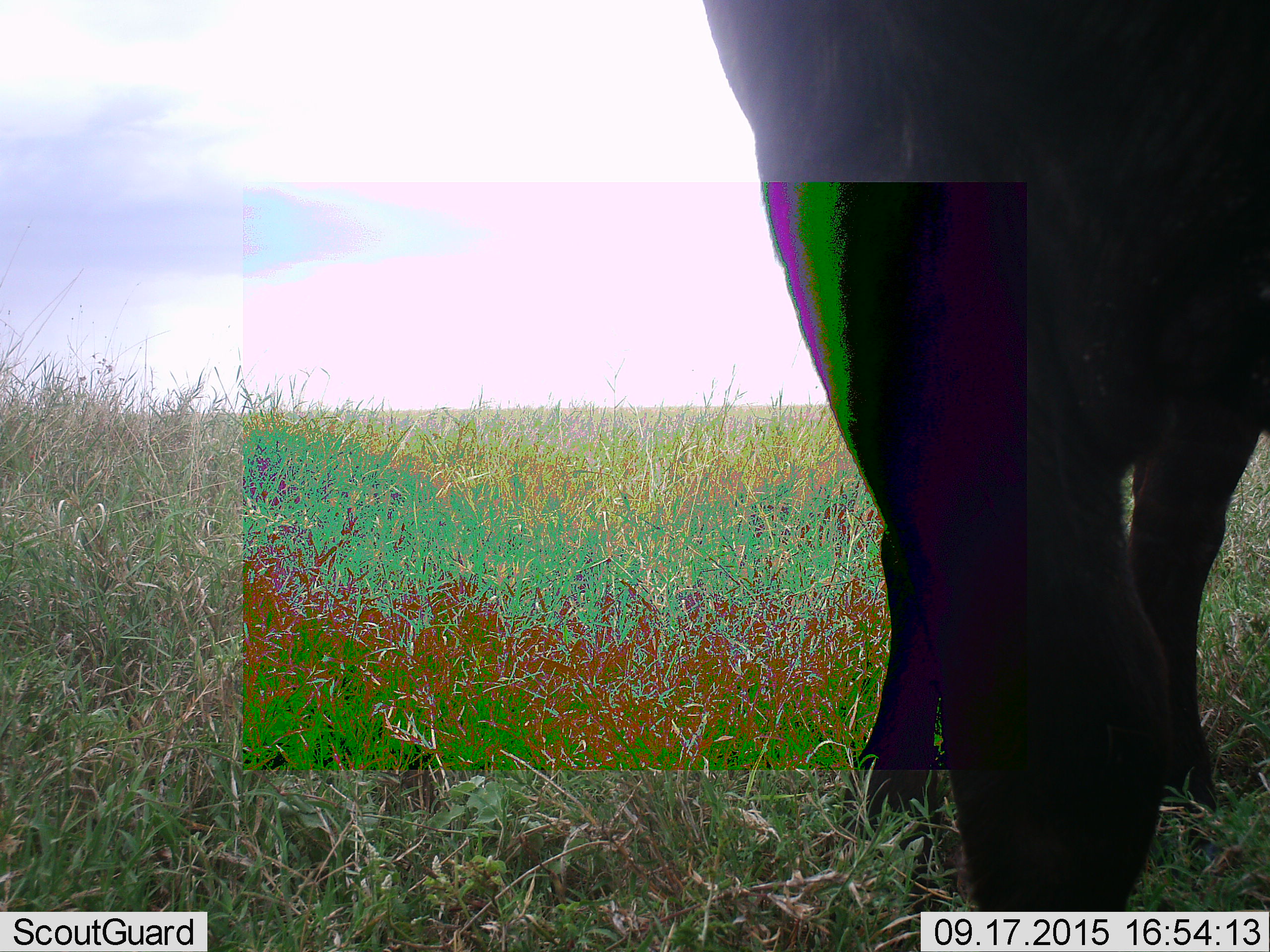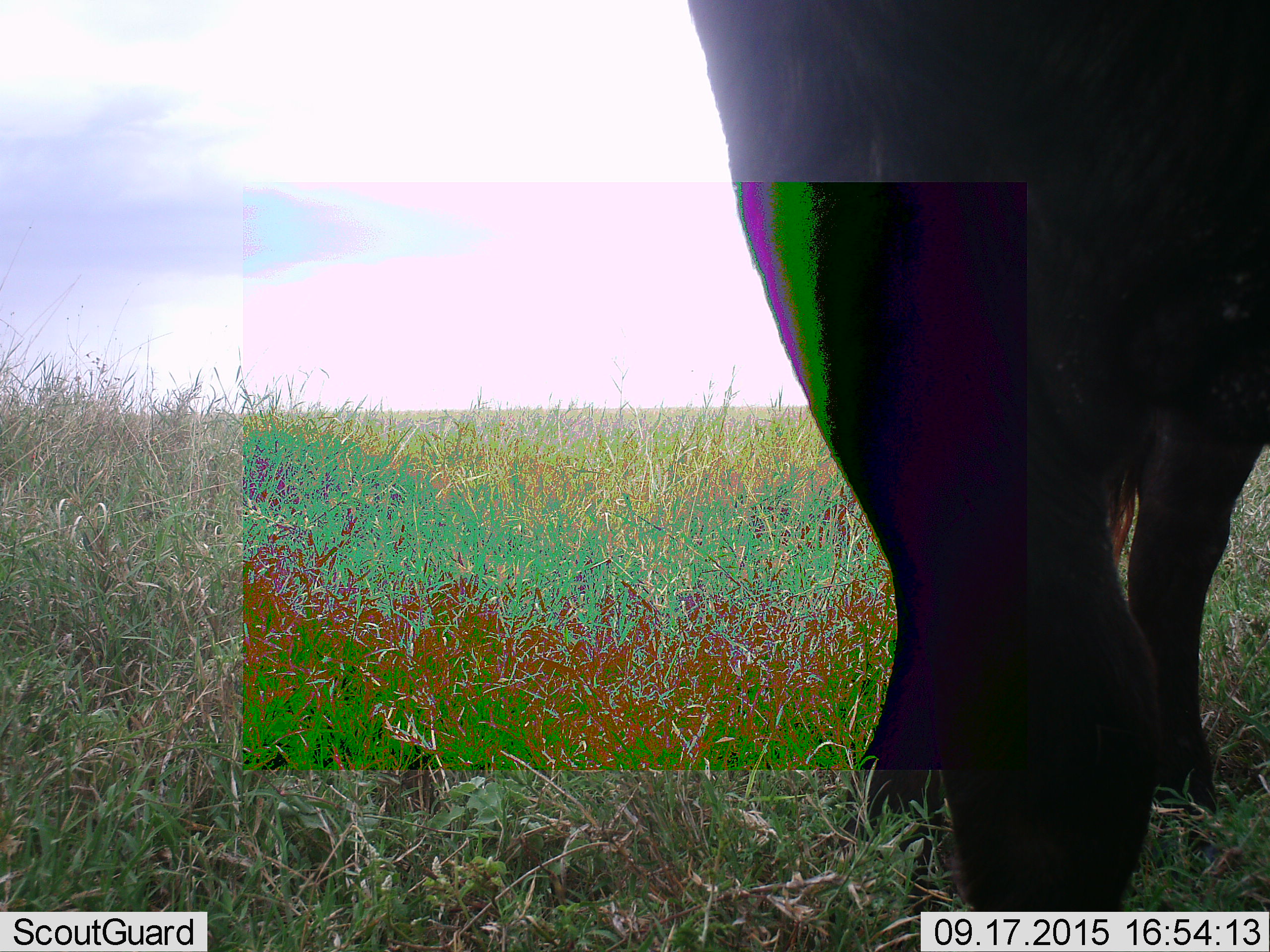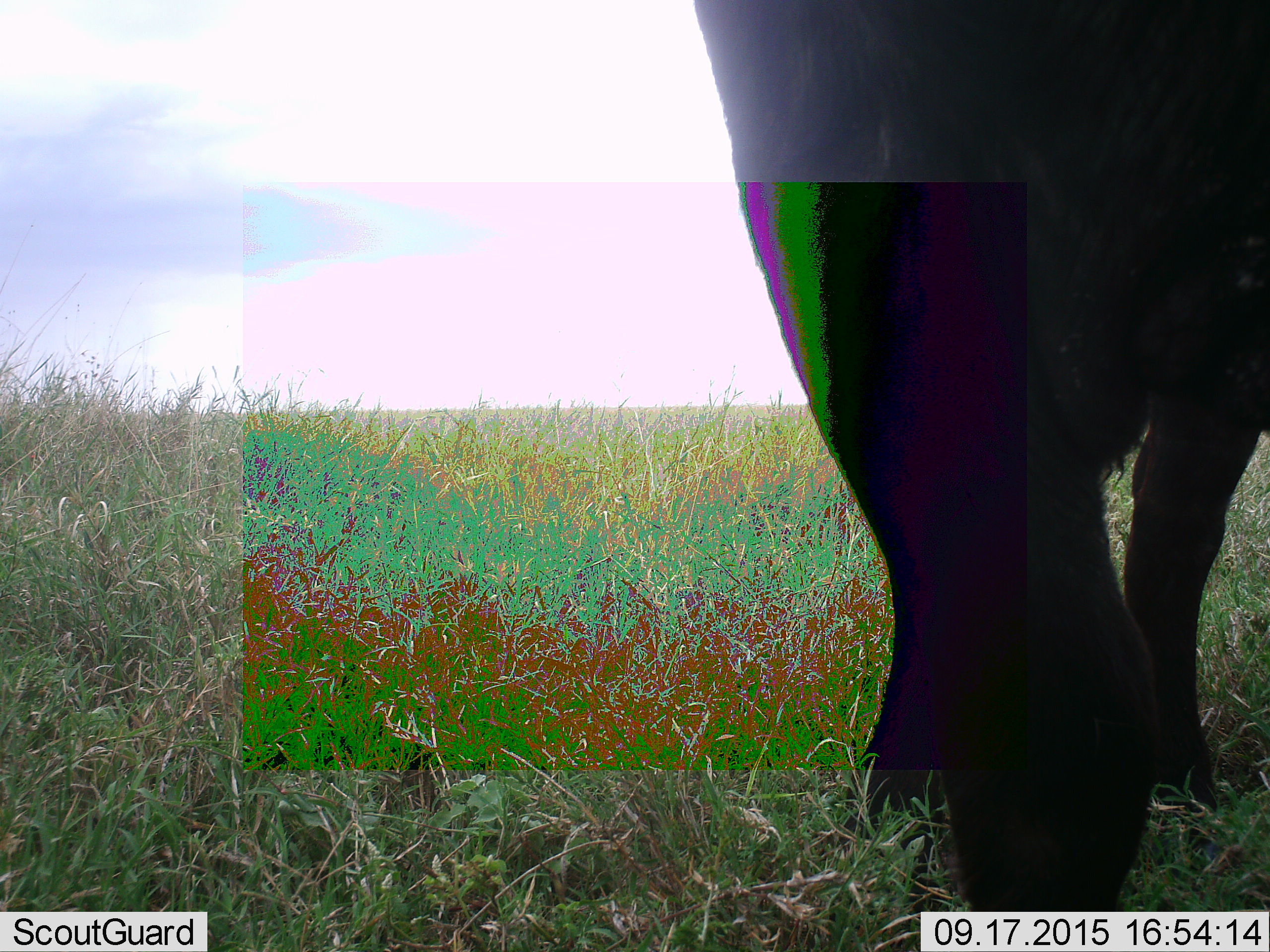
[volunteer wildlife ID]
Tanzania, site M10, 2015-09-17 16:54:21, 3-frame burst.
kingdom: Animalia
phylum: Chordata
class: Mammalia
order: Artiodactyla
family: Bovidae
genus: Syncerus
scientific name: Syncerus caffer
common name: cape buffalo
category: buffalo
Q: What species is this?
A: Buffalo (cape buffalo) (Syncerus caffer).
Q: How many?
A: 1.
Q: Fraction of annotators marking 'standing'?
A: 100%.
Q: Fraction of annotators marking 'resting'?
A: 0%.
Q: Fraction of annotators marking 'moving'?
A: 0%.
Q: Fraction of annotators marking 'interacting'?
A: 0%.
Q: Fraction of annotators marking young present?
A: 0%.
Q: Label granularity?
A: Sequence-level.